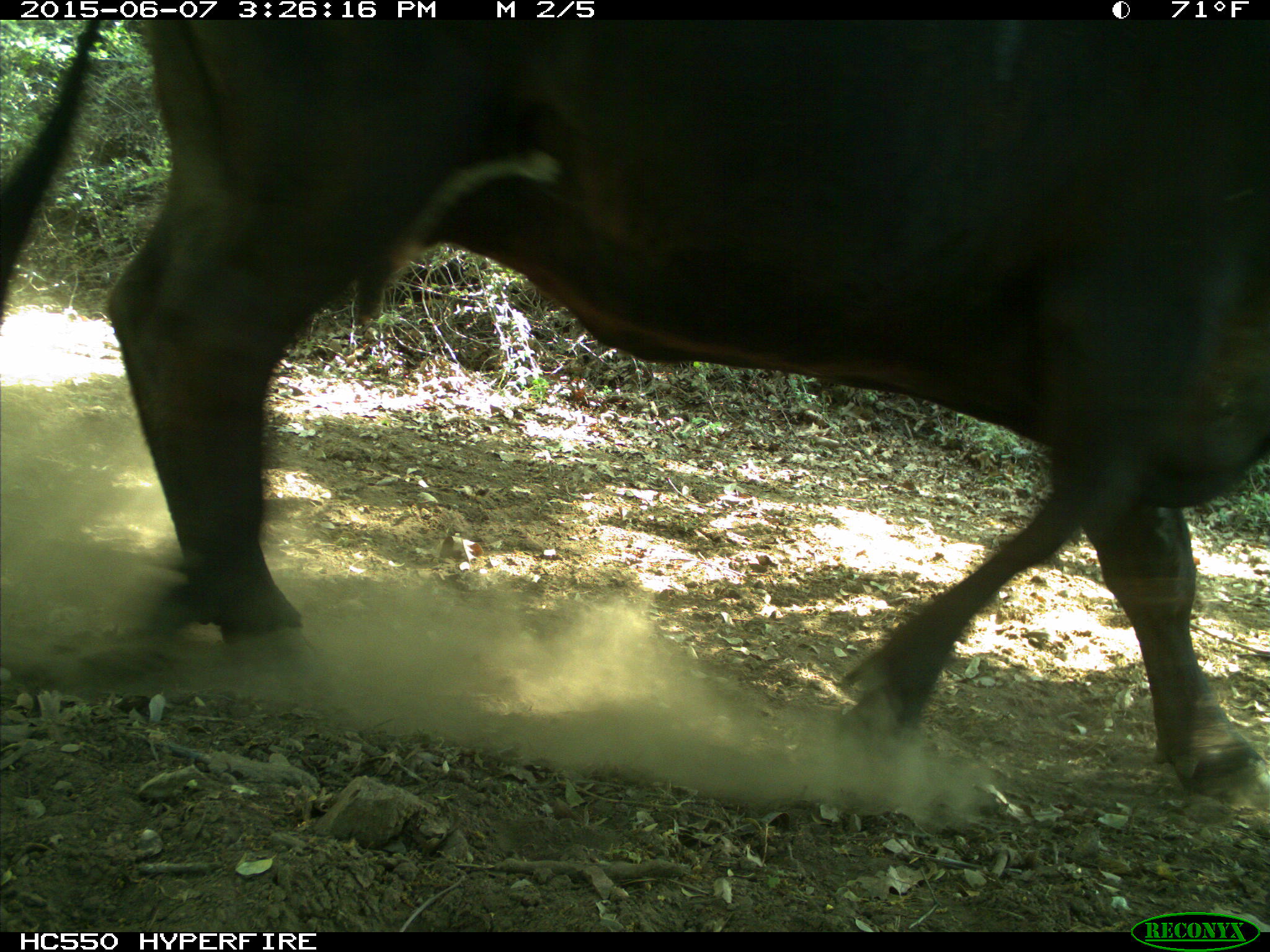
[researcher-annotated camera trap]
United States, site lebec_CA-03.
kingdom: Animalia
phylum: Chordata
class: Mammalia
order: Artiodactyla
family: Bovidae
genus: Bos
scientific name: Bos taurus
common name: domestic cow